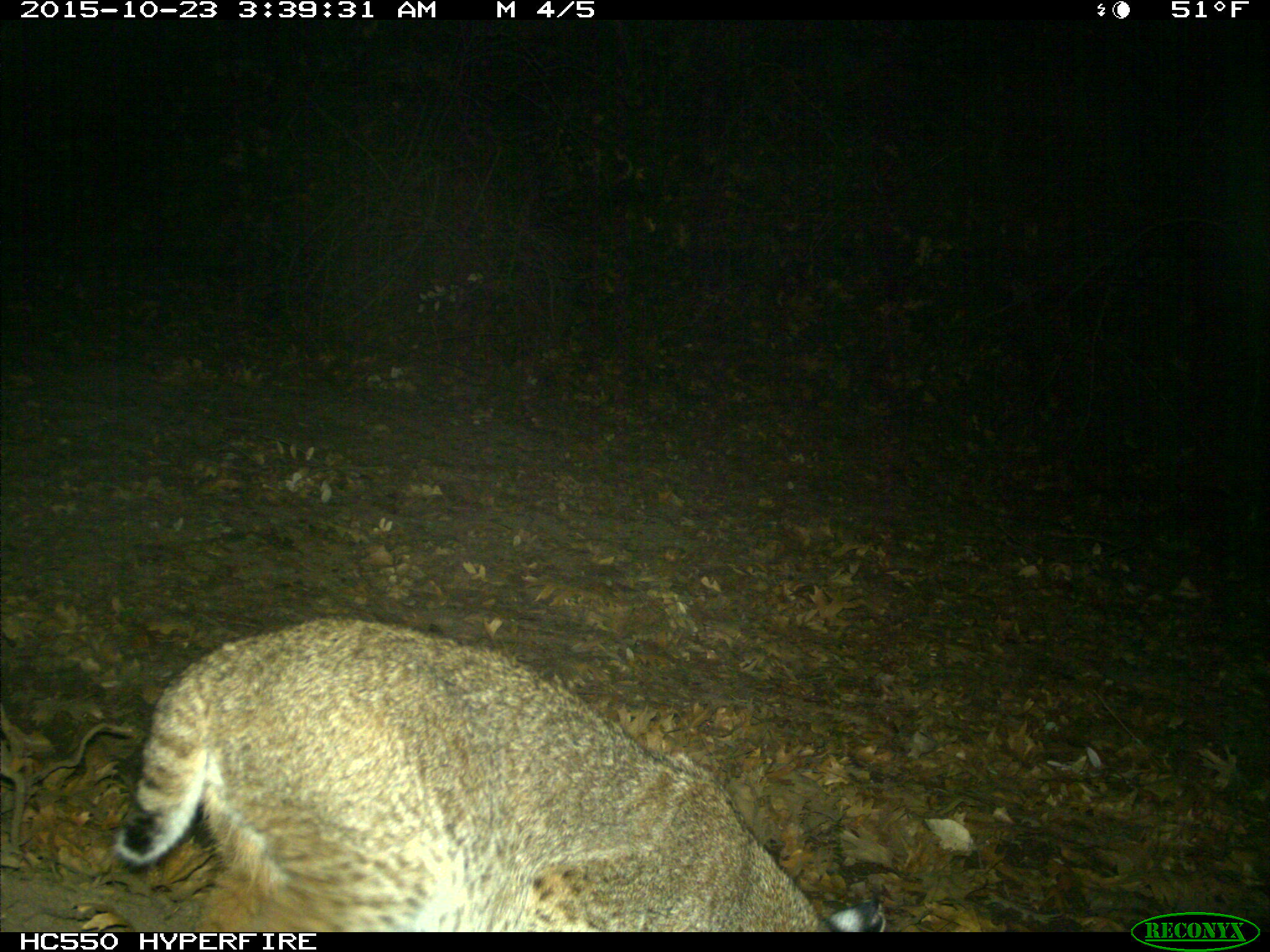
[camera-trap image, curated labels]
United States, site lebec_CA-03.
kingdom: Animalia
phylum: Chordata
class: Mammalia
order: Carnivora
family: Felidae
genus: Lynx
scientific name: Lynx rufus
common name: bobcat